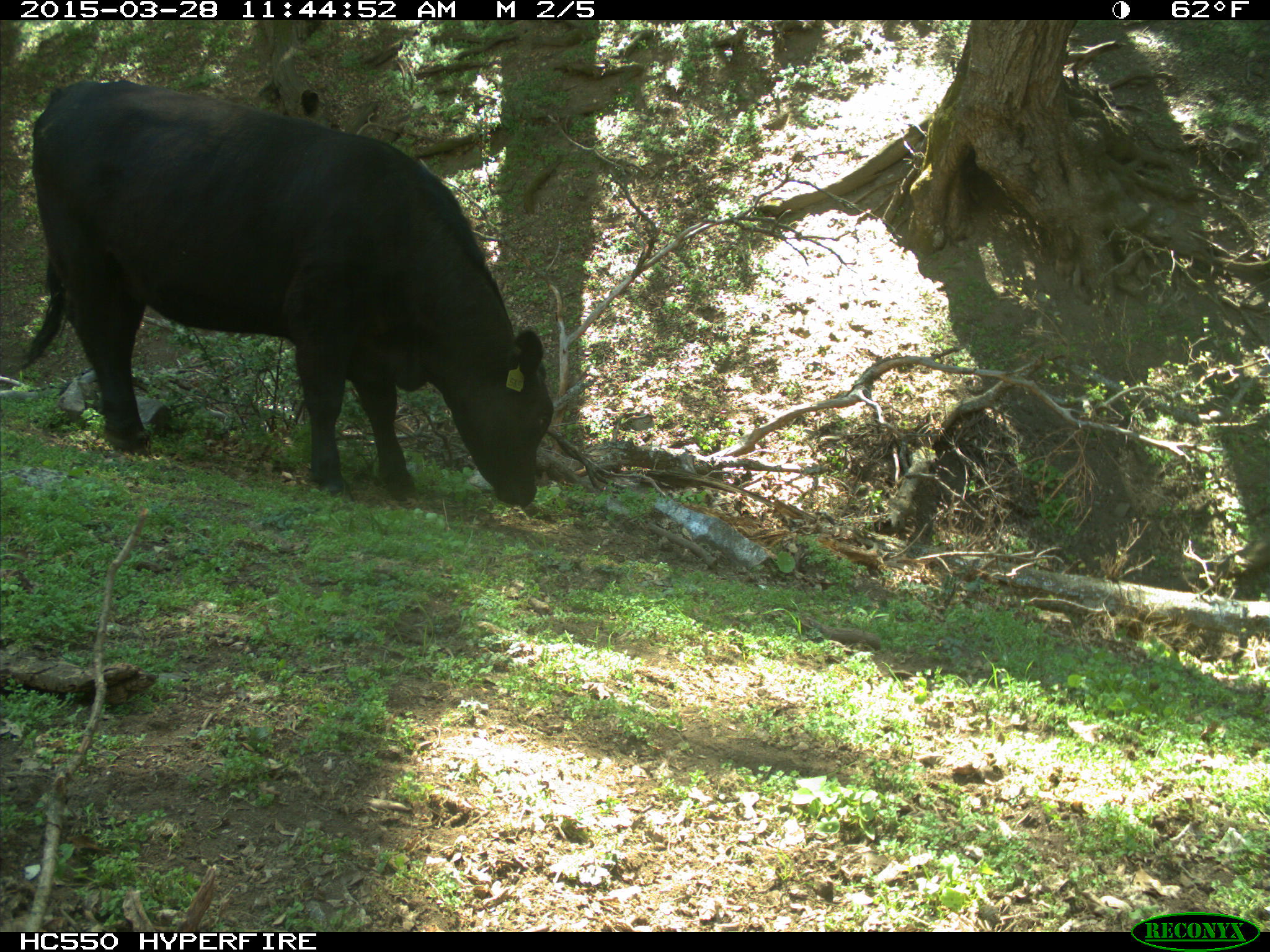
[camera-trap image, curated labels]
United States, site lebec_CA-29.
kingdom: Animalia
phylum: Chordata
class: Mammalia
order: Artiodactyla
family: Bovidae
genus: Bos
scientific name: Bos taurus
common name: domestic cow